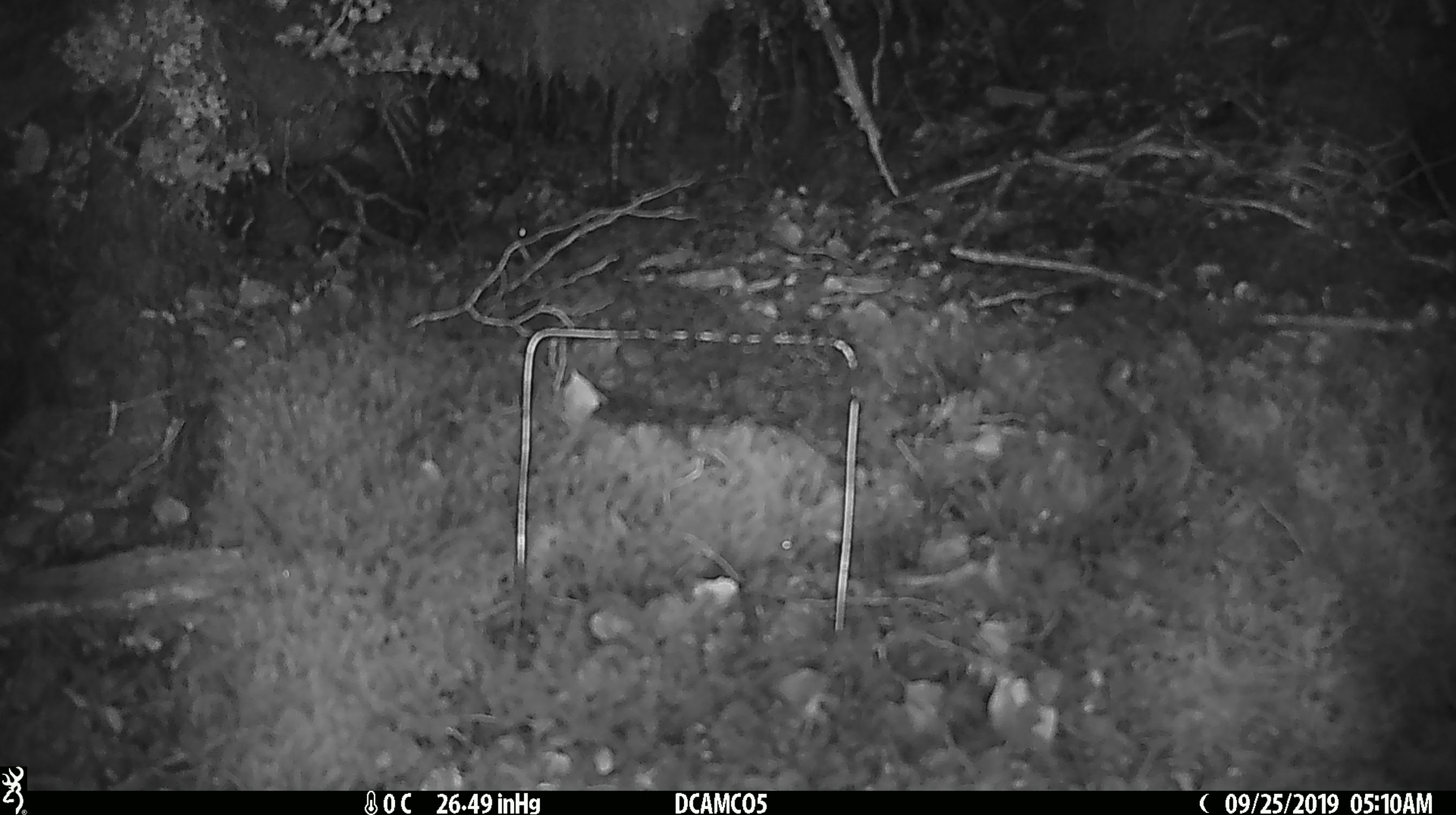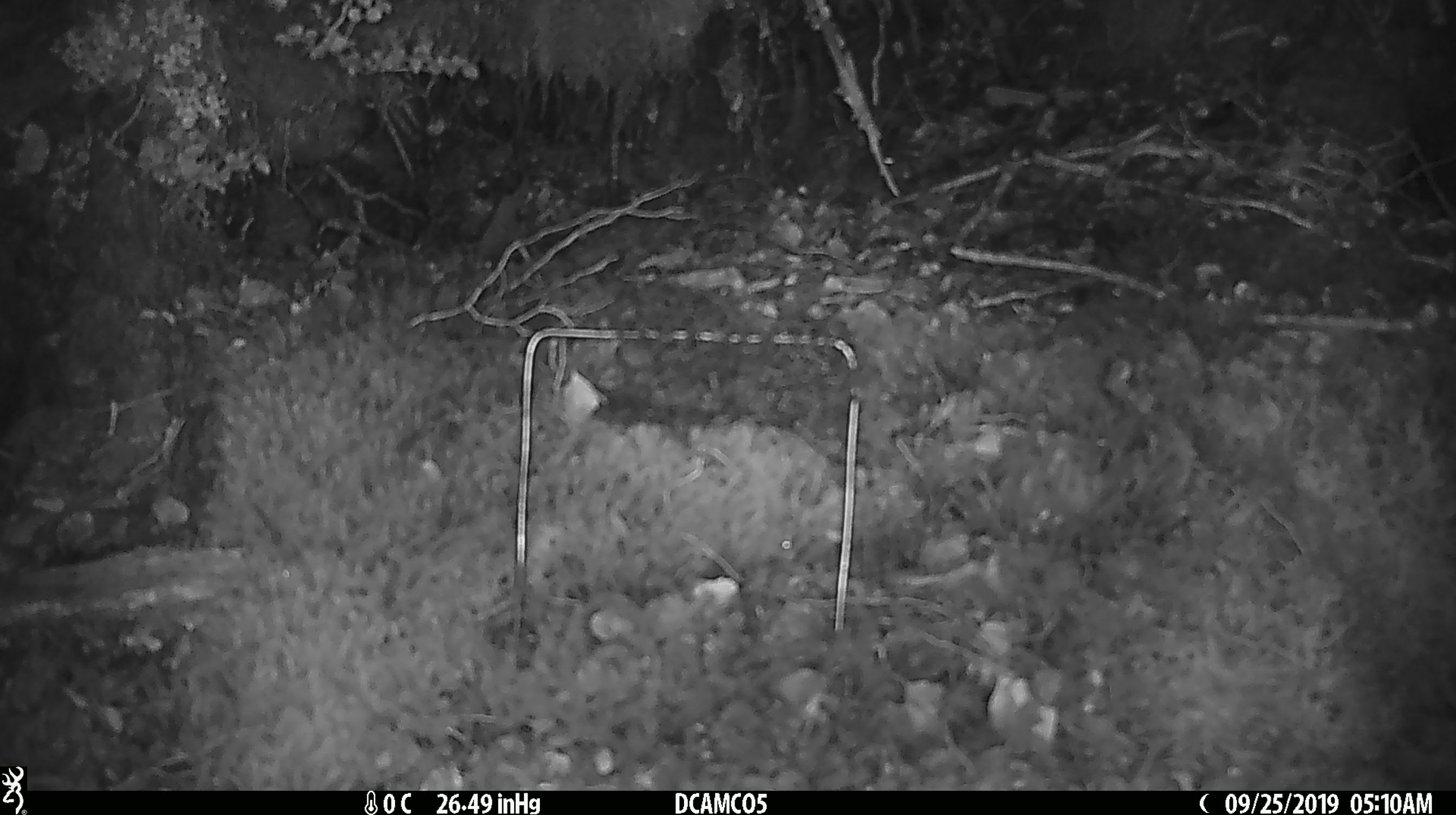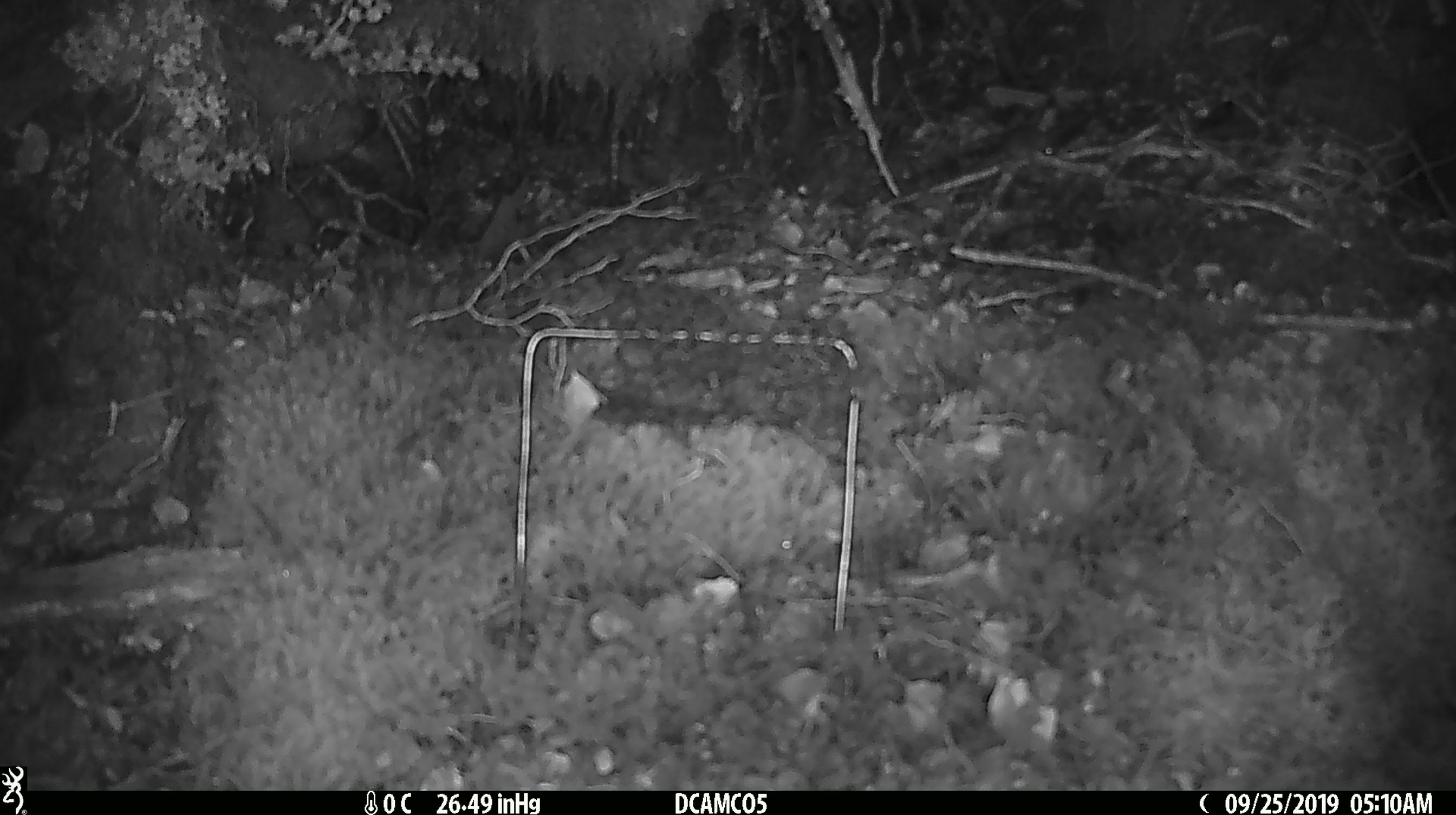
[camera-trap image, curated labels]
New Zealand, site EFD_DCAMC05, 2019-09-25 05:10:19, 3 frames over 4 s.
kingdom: Animalia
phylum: Chordata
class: Mammalia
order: Rodentia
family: Muridae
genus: Mus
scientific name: Mus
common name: mouse